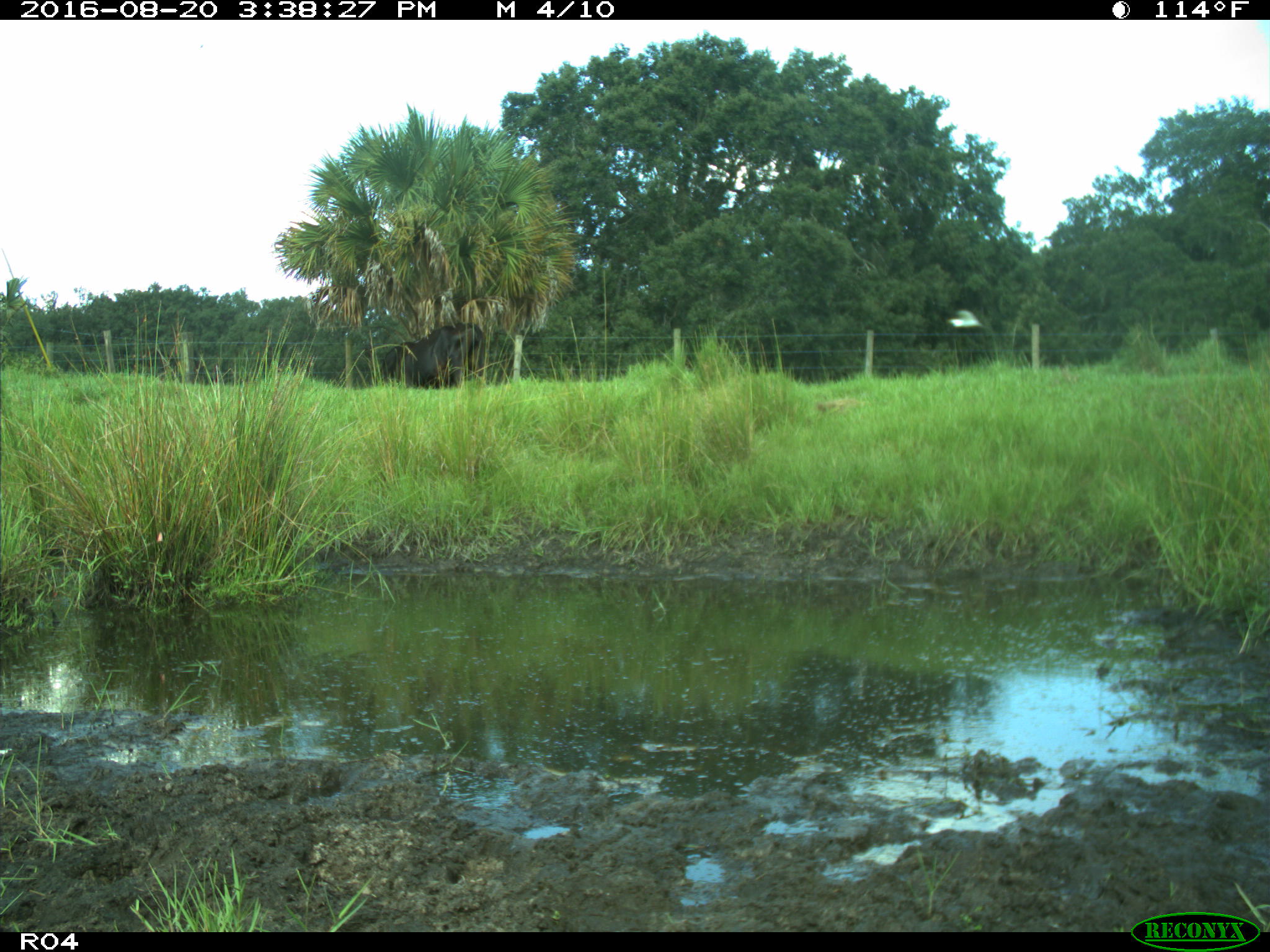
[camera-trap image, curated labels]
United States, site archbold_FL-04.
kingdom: Animalia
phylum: Chordata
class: Mammalia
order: Artiodactyla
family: Bovidae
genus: Bos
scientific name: Bos taurus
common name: domestic cow